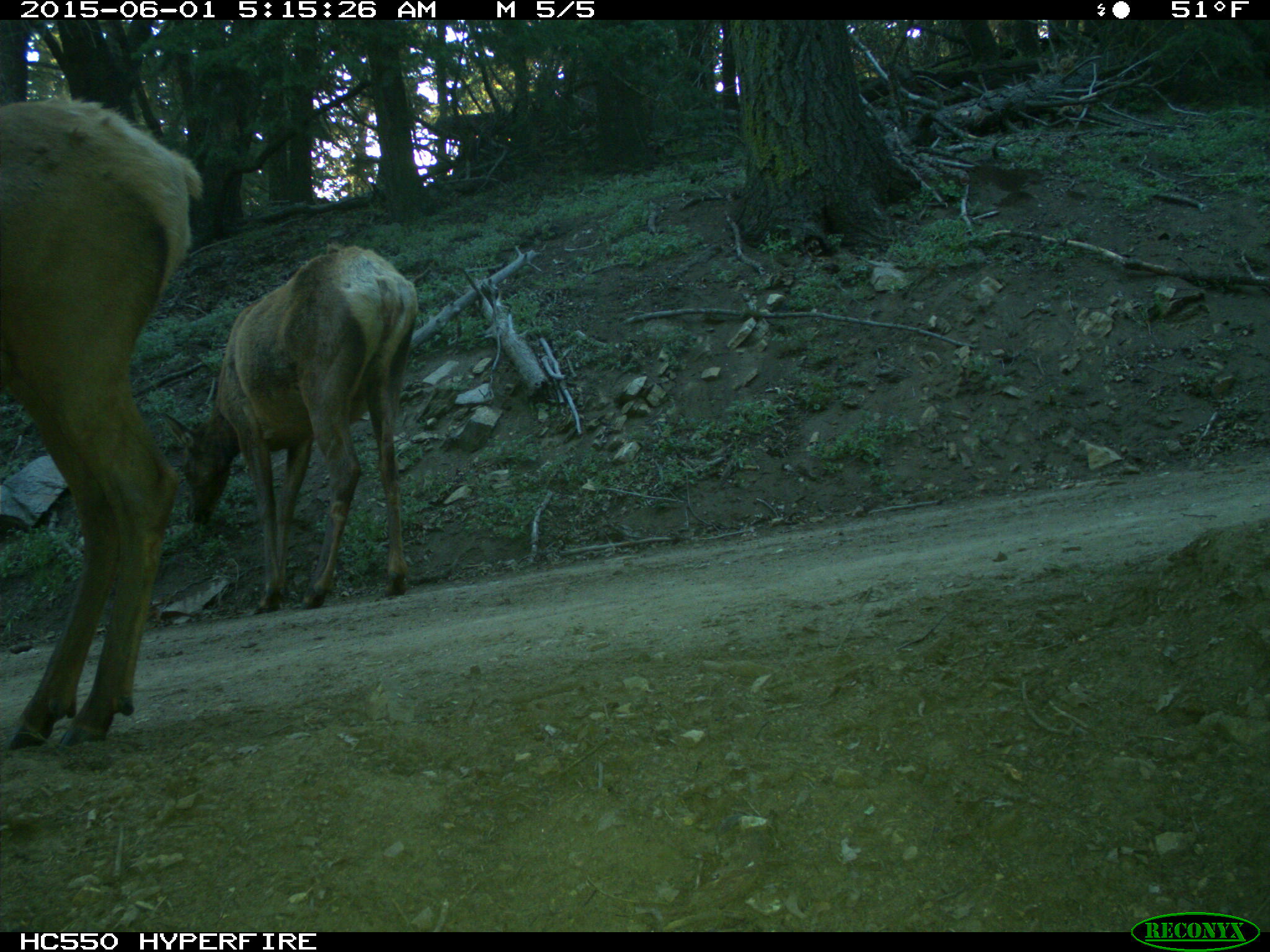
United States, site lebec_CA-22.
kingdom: Animalia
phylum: Chordata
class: Mammalia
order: Artiodactyla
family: Cervidae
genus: Cervus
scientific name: Cervus canadensis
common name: elk